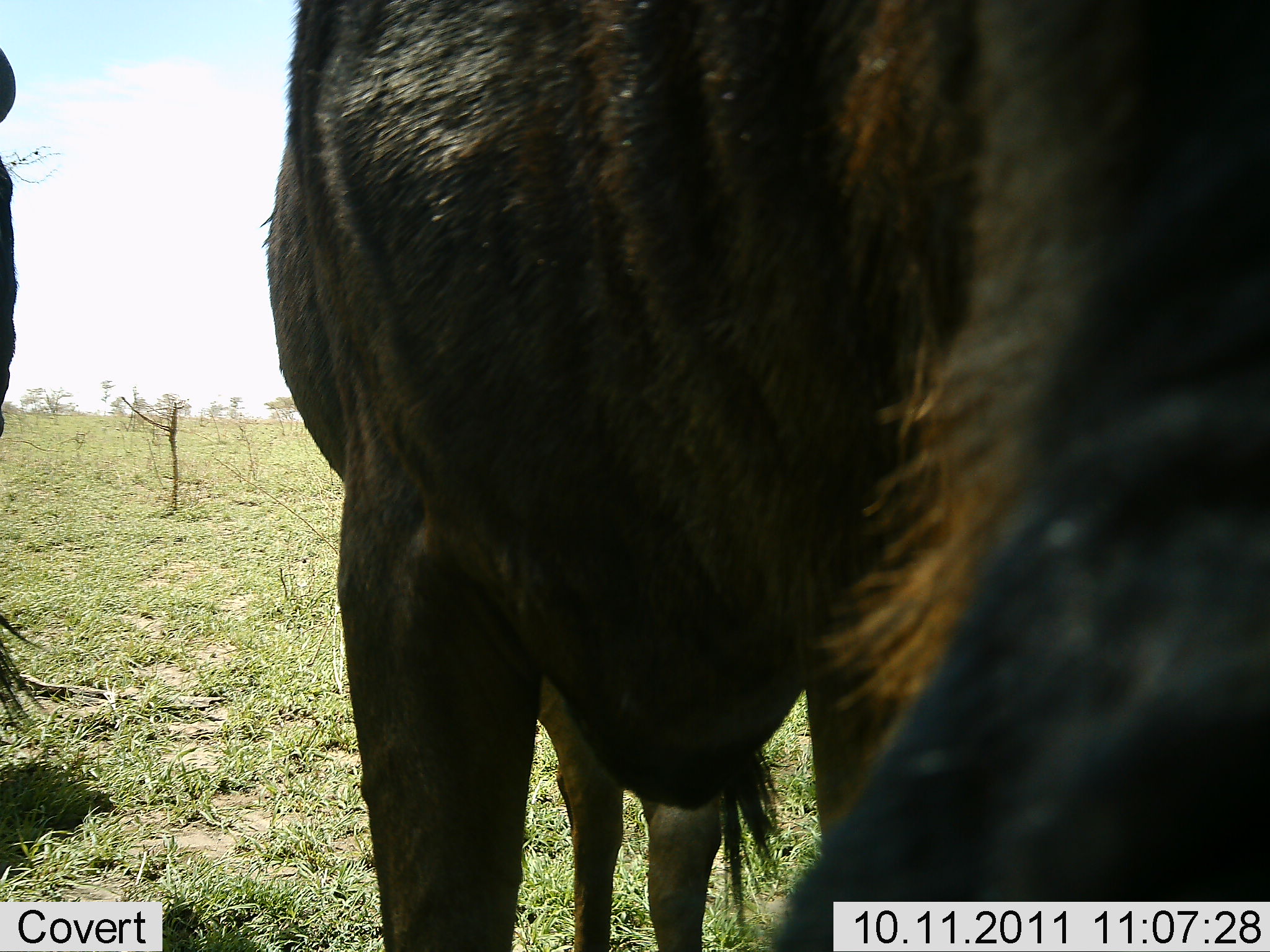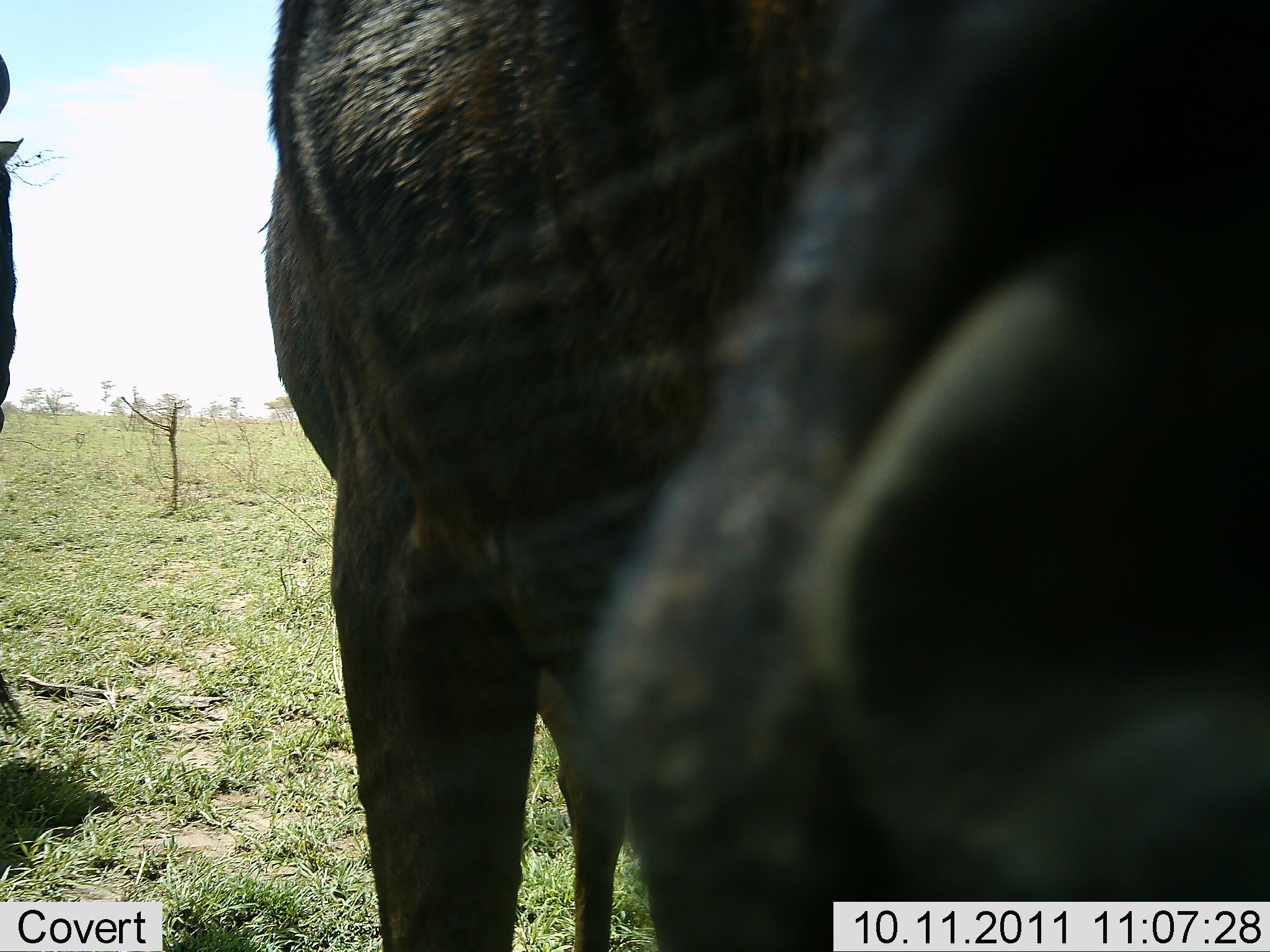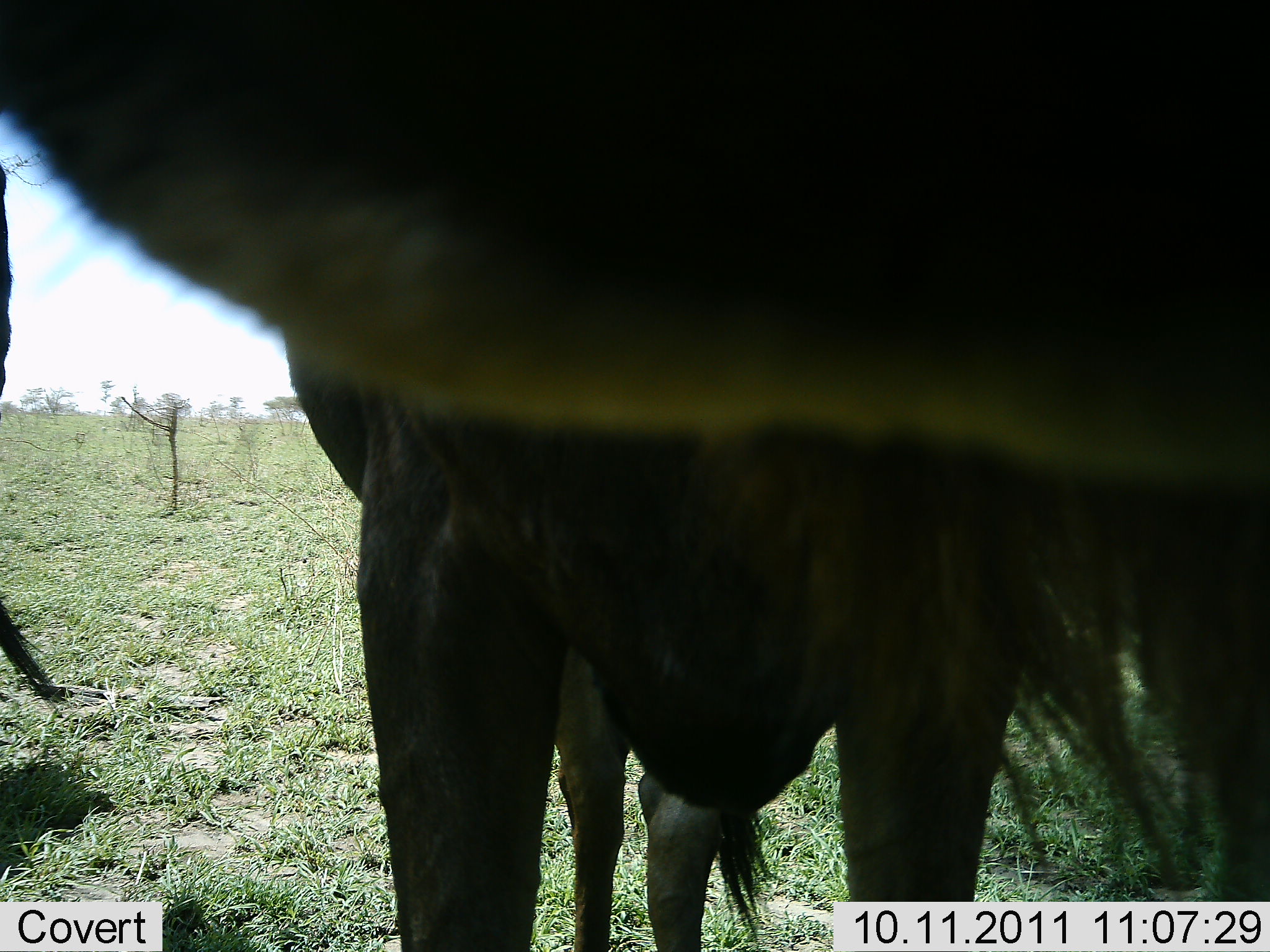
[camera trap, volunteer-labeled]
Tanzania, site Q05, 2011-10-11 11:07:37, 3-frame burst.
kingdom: Animalia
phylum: Chordata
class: Mammalia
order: Artiodactyla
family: Bovidae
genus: Connochaetes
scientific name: Connochaetes taurinus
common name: blue wildebeest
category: wildebeest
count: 2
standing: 57%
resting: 0%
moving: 7%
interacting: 36%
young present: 0%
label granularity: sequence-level